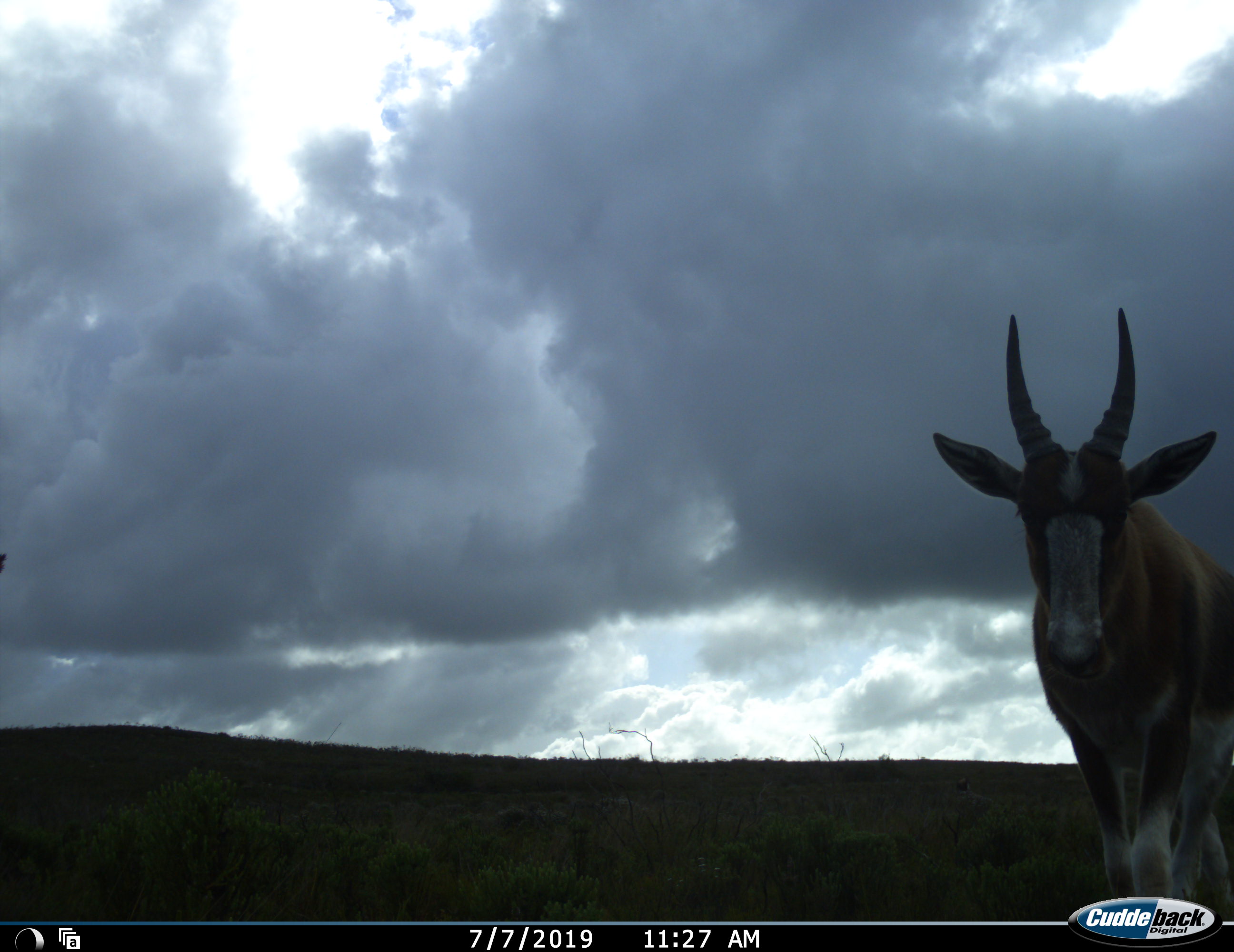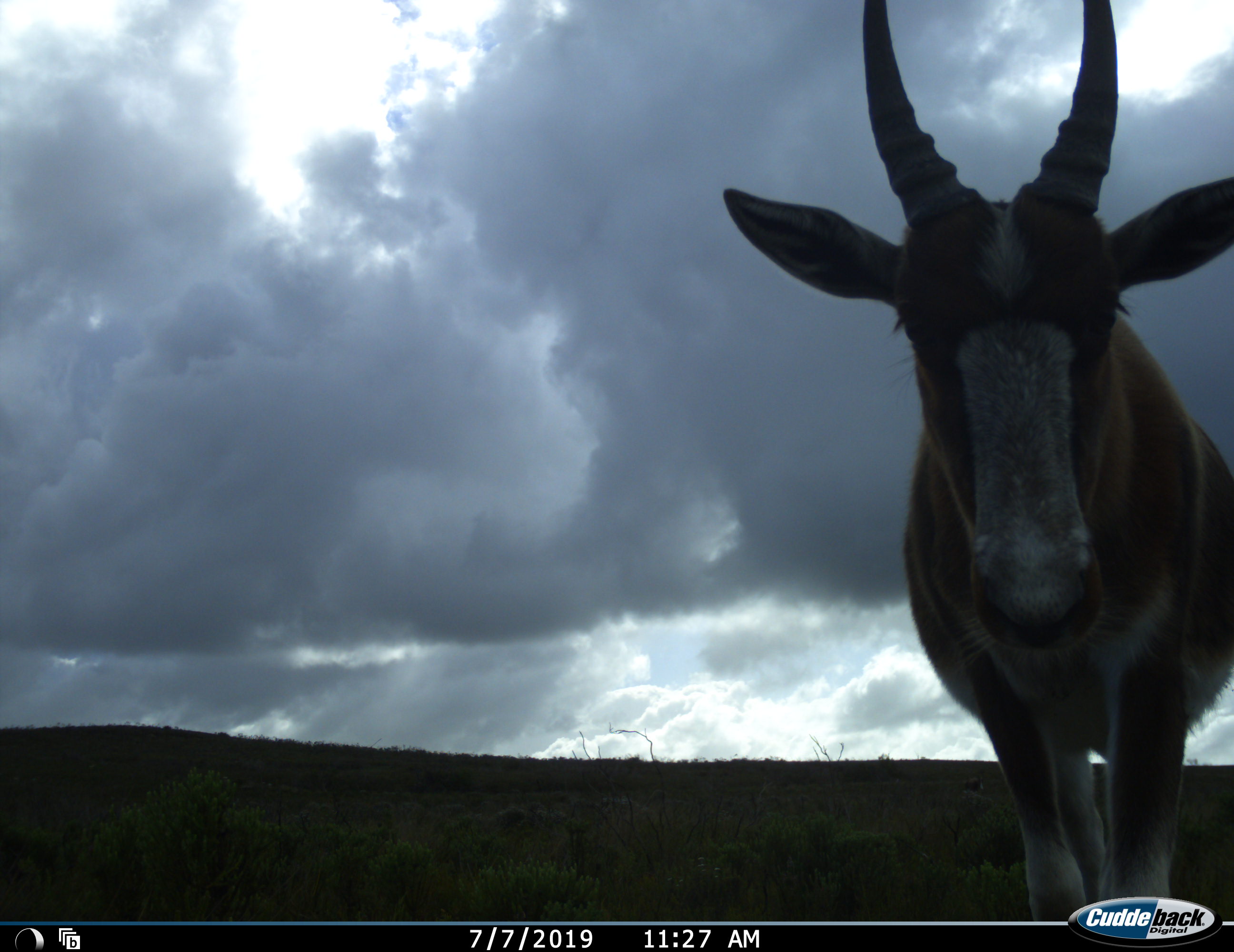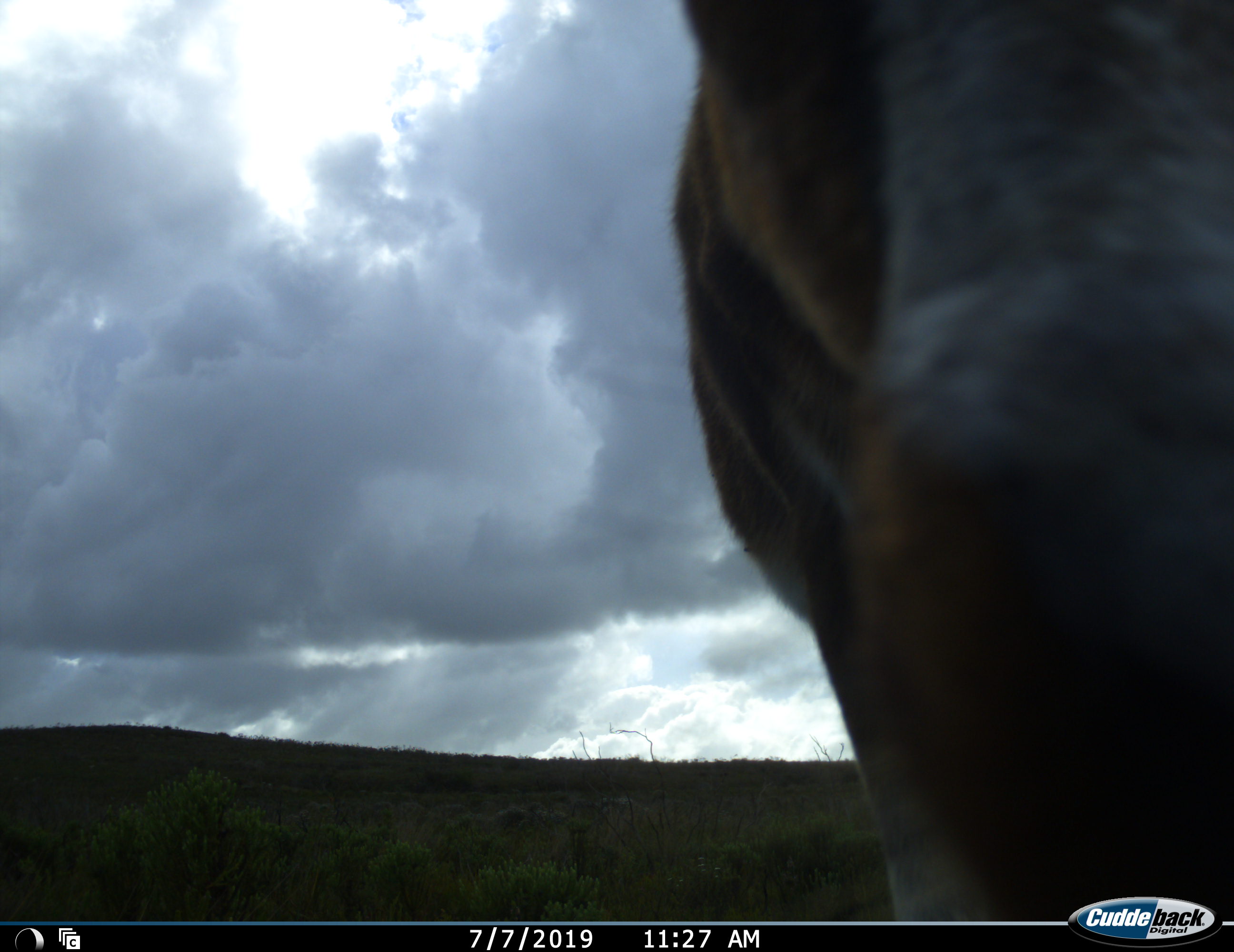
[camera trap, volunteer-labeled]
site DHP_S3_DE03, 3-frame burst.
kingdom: Animalia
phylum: Chordata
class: Mammalia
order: Artiodactyla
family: Bovidae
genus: Damaliscus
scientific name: Damaliscus pygargus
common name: bontebok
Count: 1.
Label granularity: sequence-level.